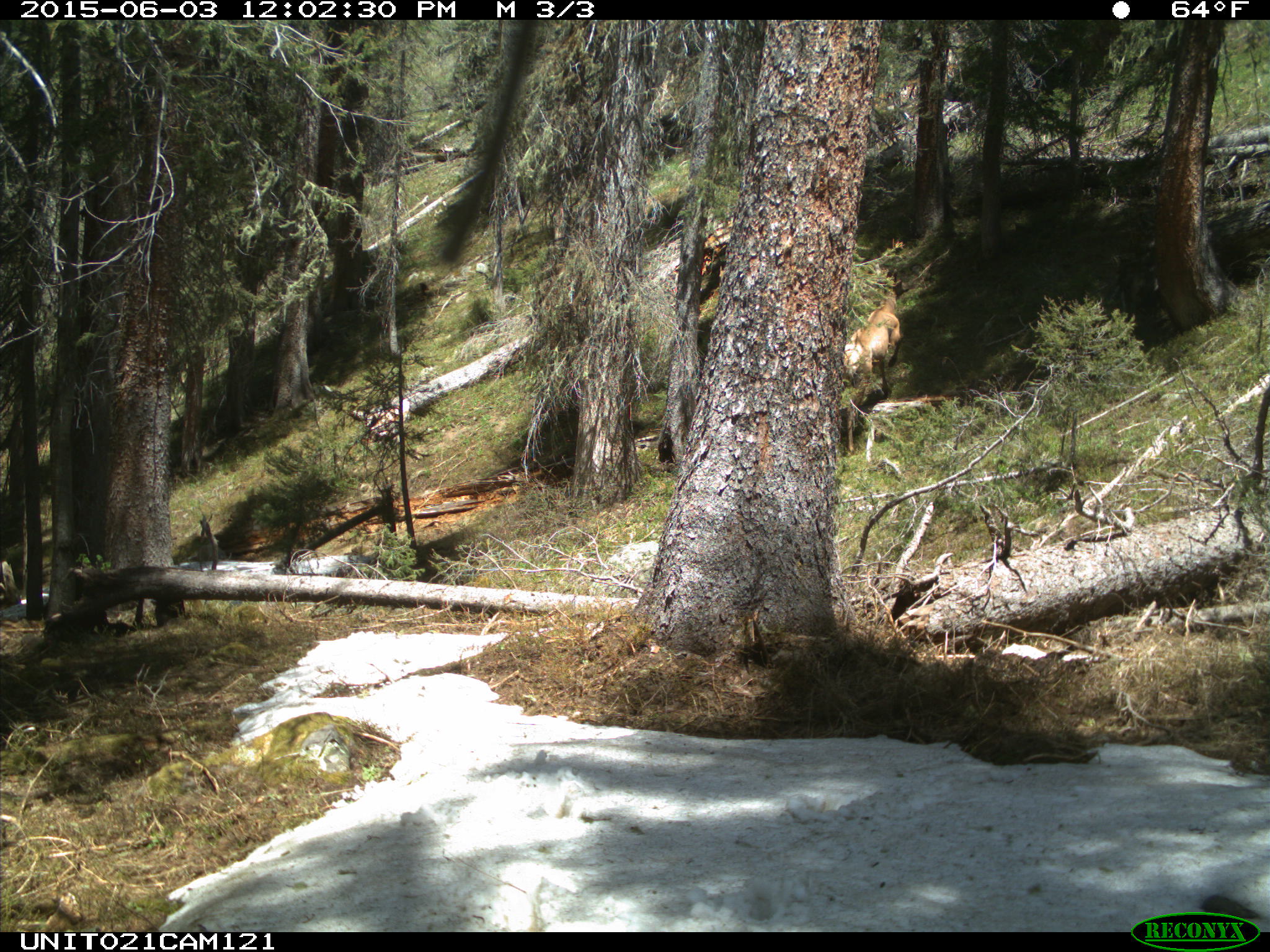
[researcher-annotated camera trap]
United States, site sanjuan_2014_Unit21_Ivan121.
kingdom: Animalia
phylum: Chordata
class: Mammalia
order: Artiodactyla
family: Cervidae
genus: Cervus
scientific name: Cervus elaphus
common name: red deer